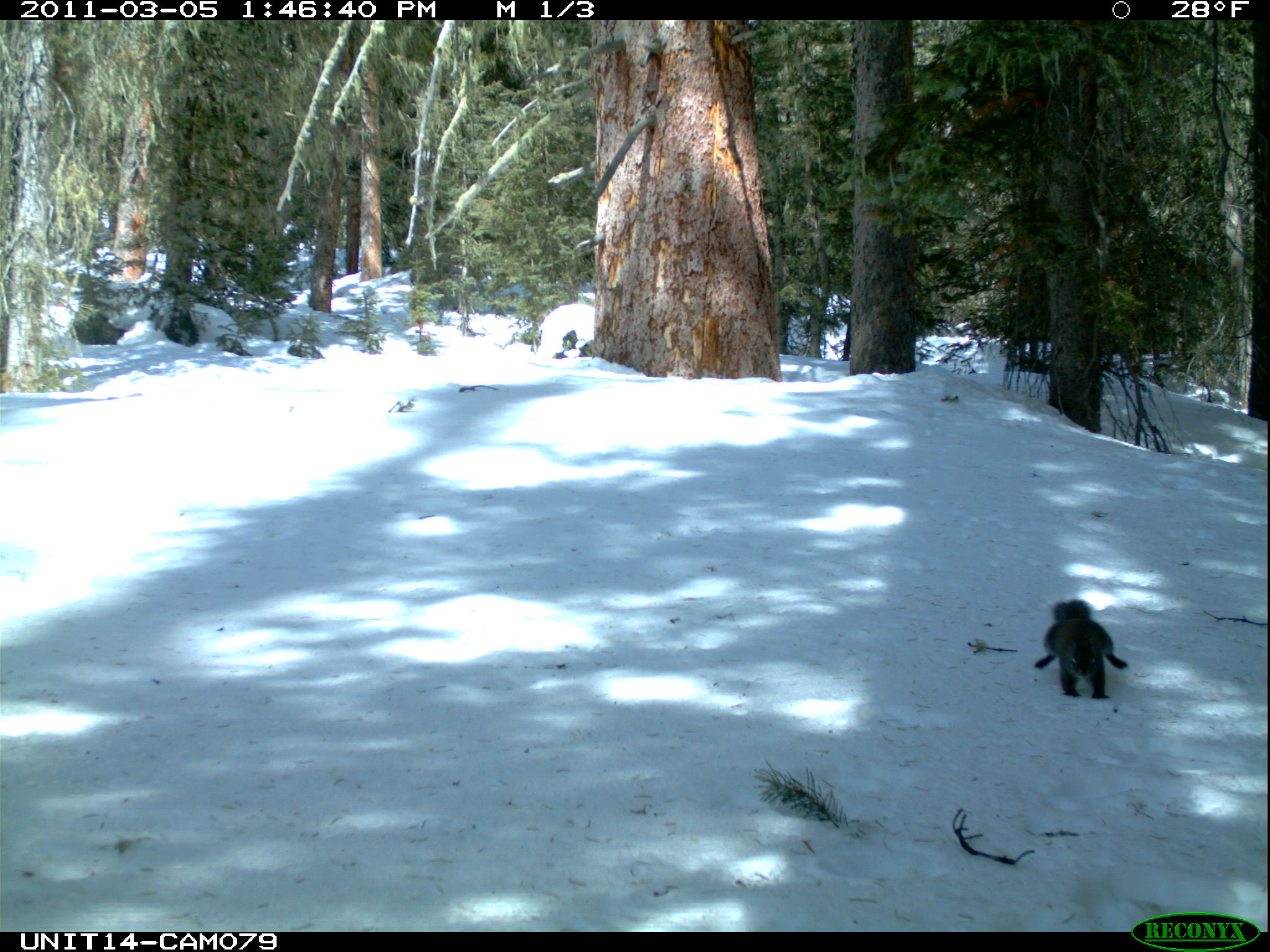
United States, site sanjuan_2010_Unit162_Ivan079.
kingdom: Animalia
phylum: Chordata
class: Mammalia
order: Rodentia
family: Sciuridae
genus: Tamiasciurus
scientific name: Tamiasciurus hudsonicus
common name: american red squirrel